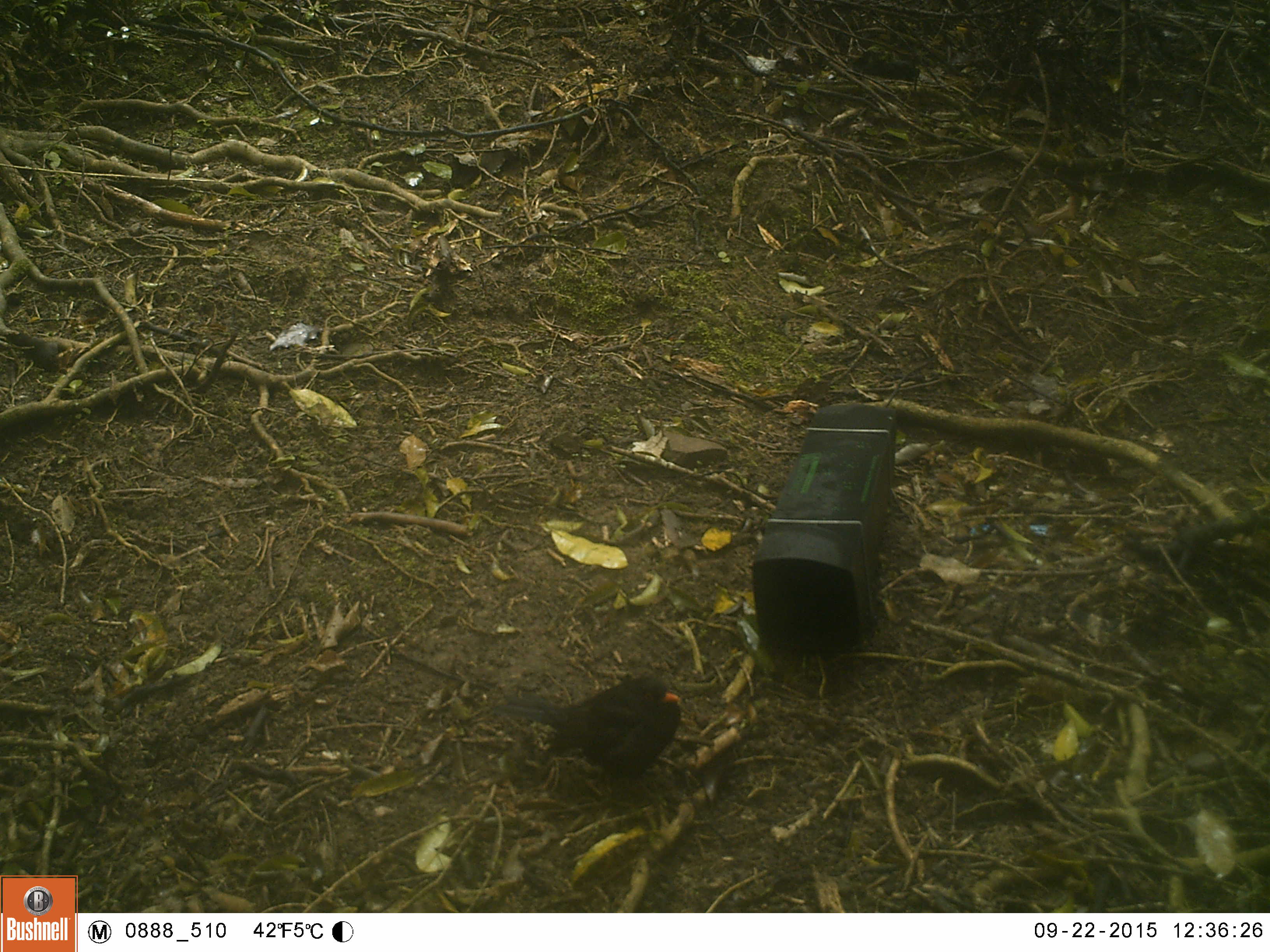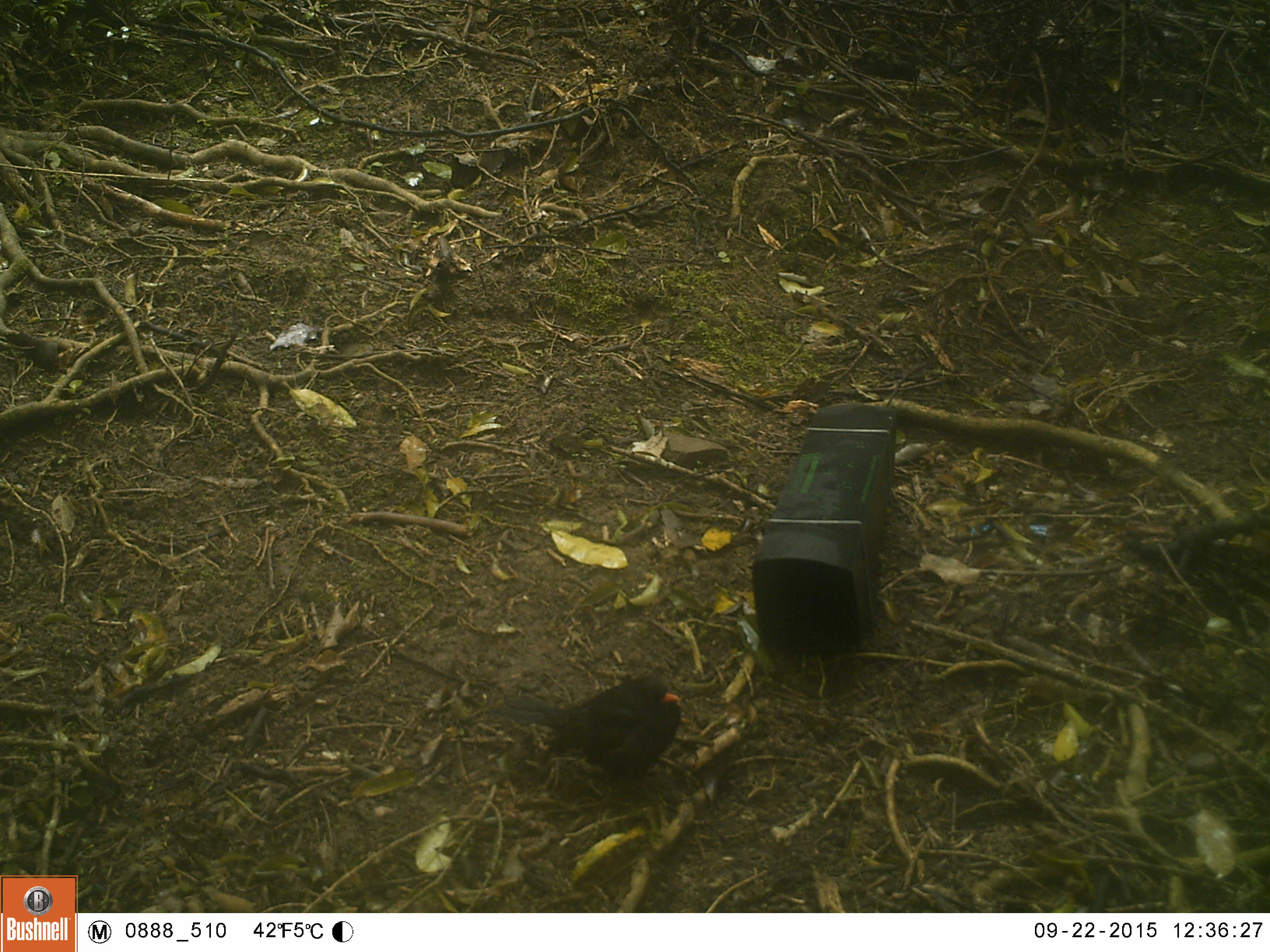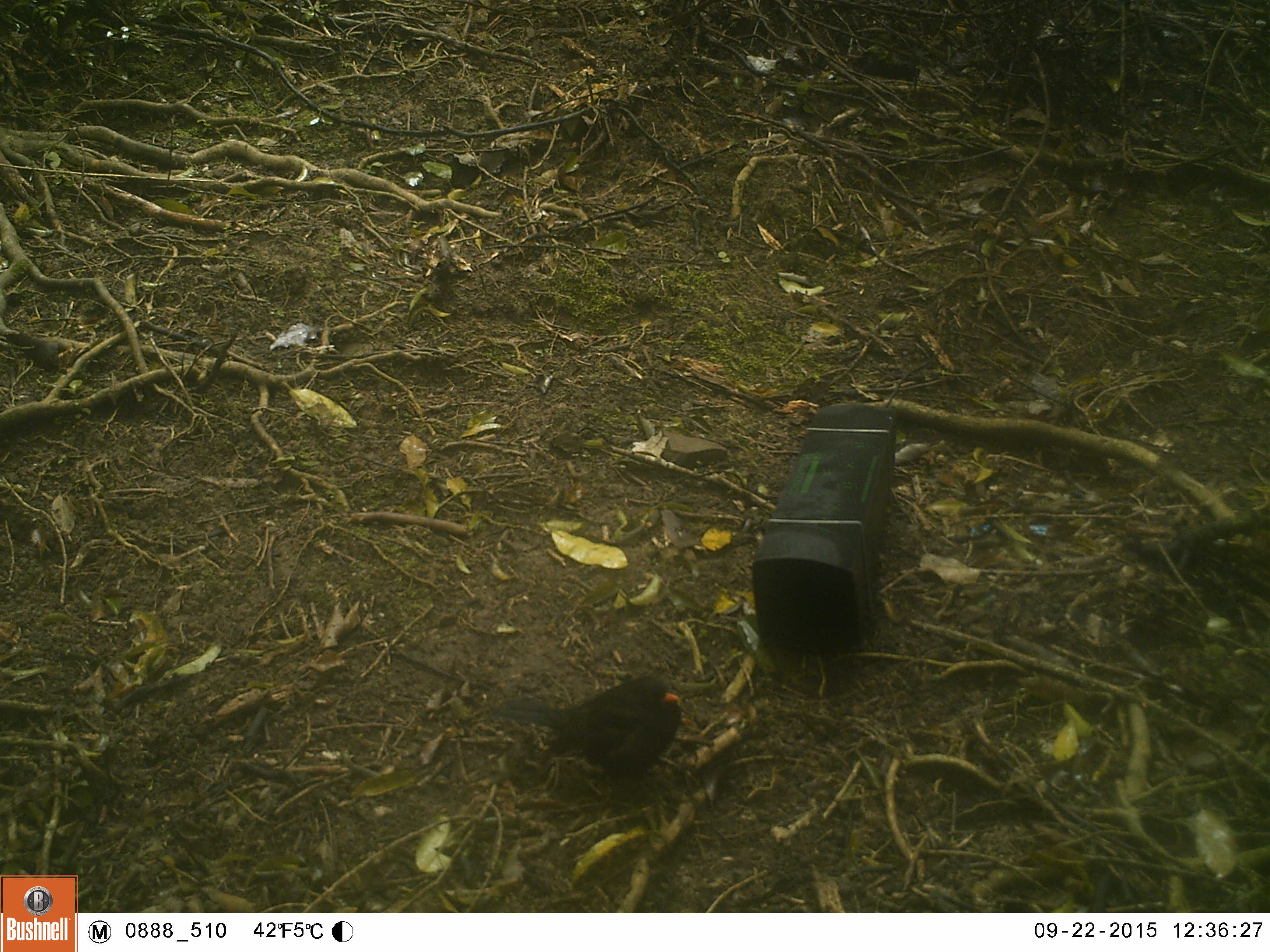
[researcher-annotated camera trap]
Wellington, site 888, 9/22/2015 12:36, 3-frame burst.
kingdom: Animalia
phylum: Chordata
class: Aves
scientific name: Aves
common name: bird